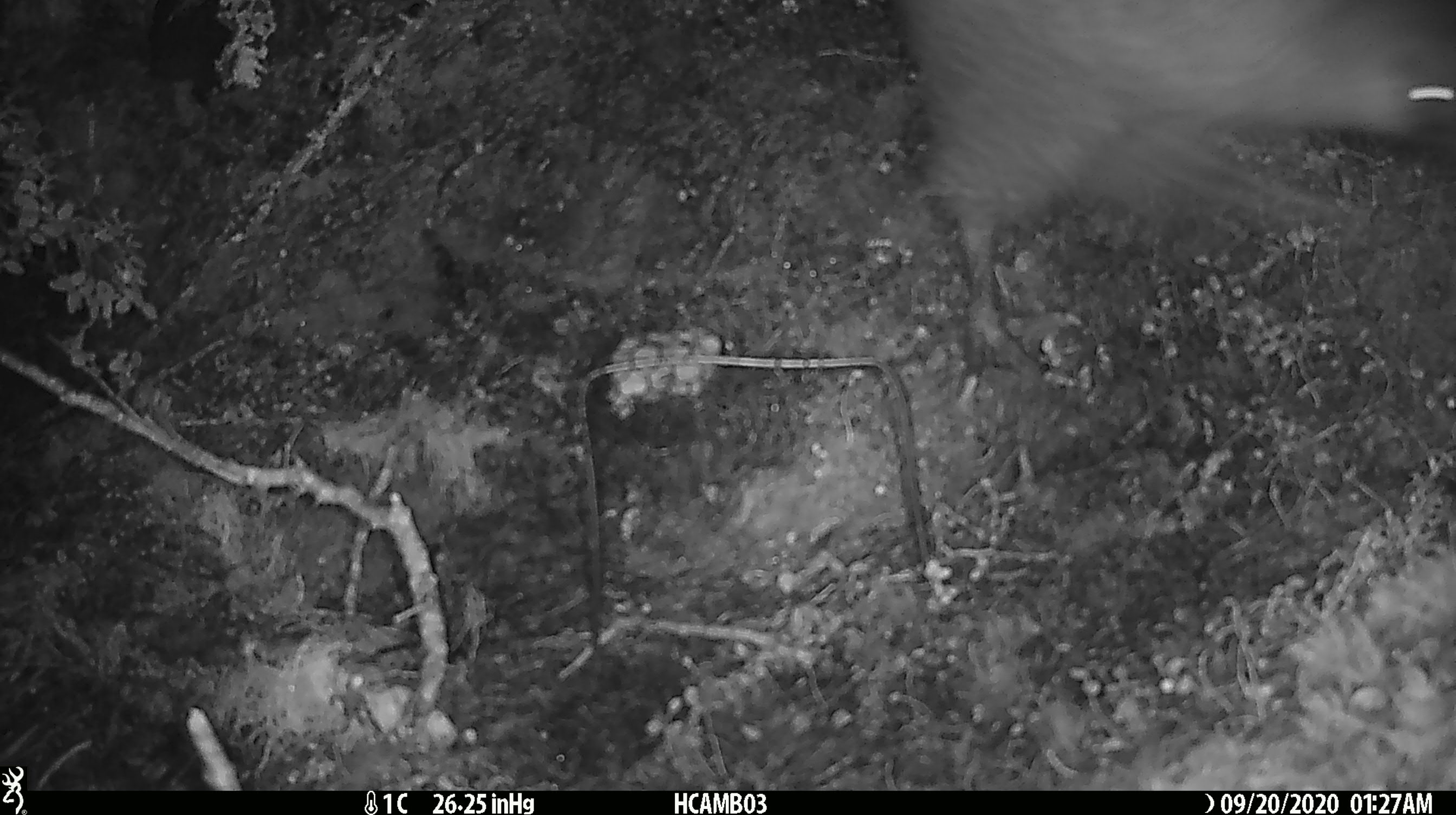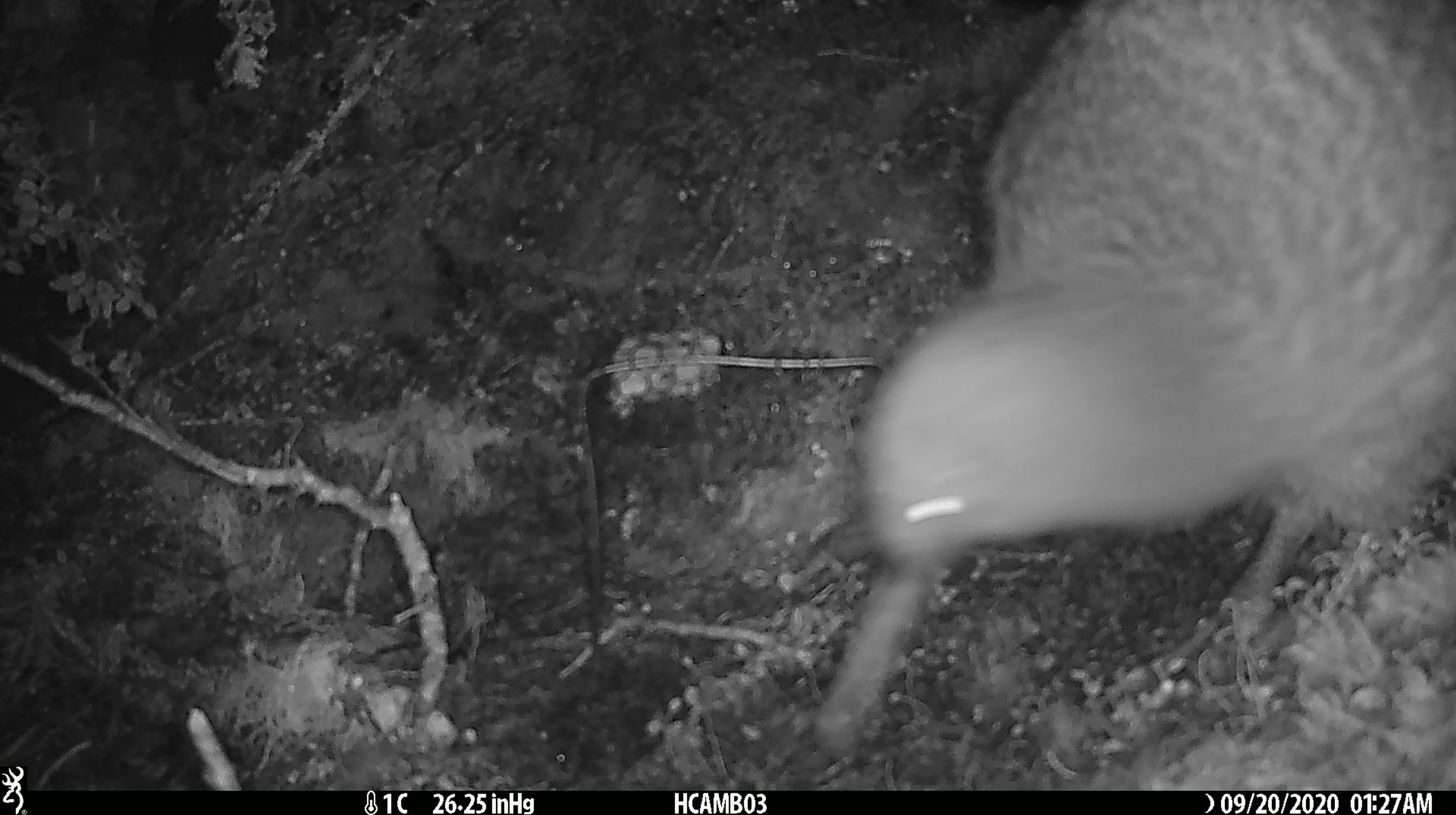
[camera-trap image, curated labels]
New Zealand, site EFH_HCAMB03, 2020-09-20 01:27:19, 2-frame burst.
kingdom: Animalia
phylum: Chordata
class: Aves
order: Apterygiformes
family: Apterygidae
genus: Apteryx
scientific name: Apteryx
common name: kiwi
Kiwi (Apteryx).